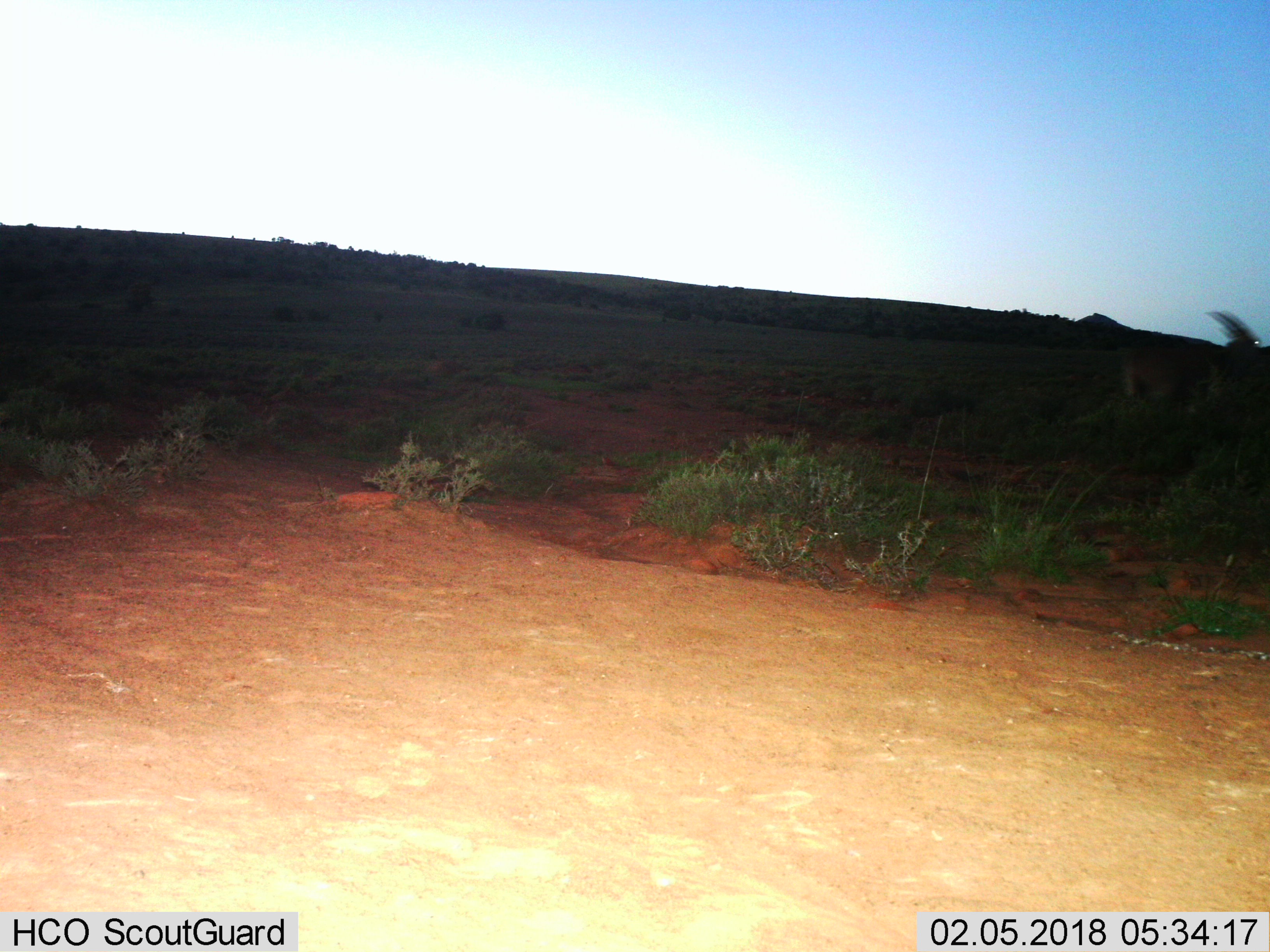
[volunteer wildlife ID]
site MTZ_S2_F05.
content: unidentified animal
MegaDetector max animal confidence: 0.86